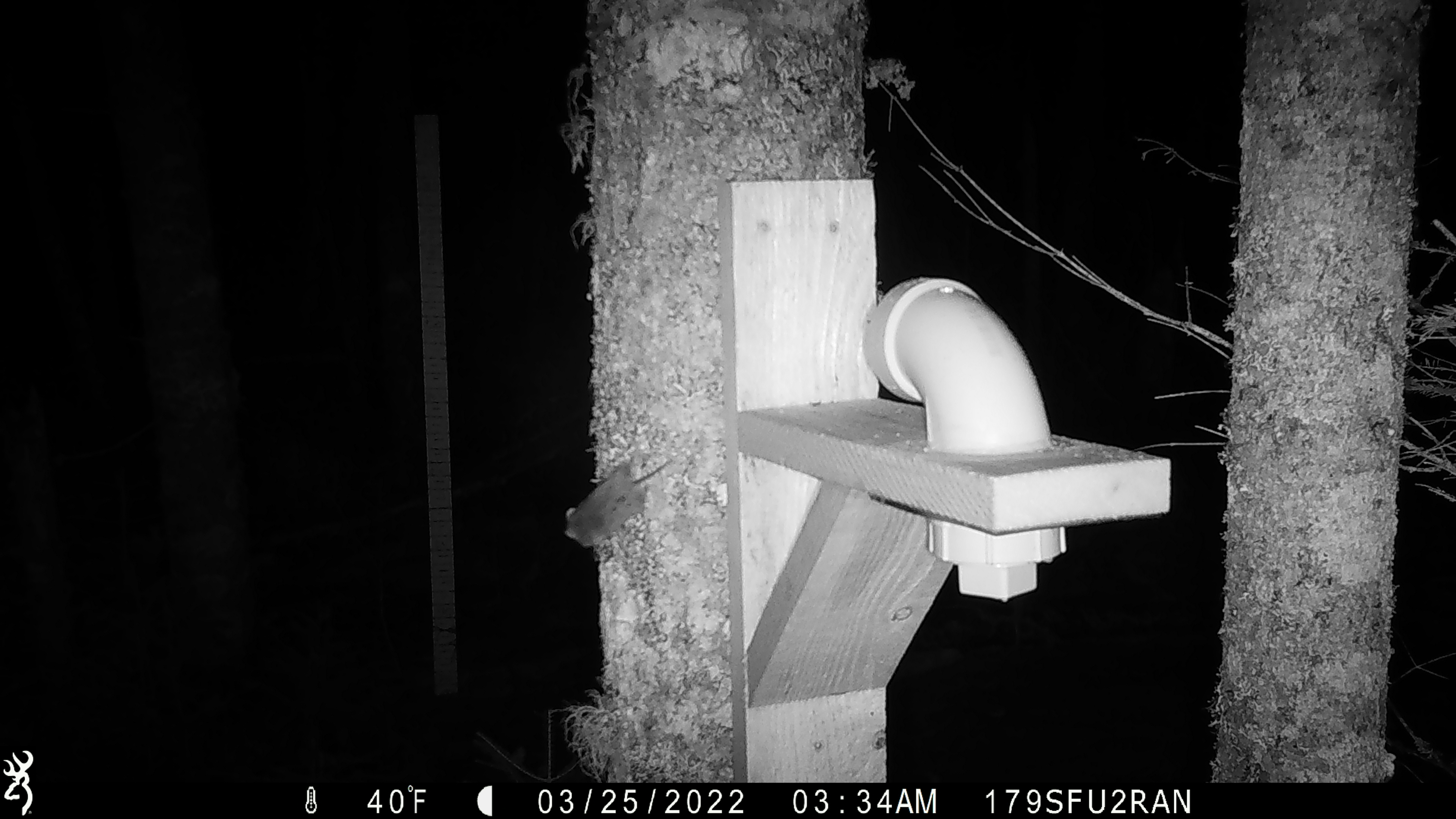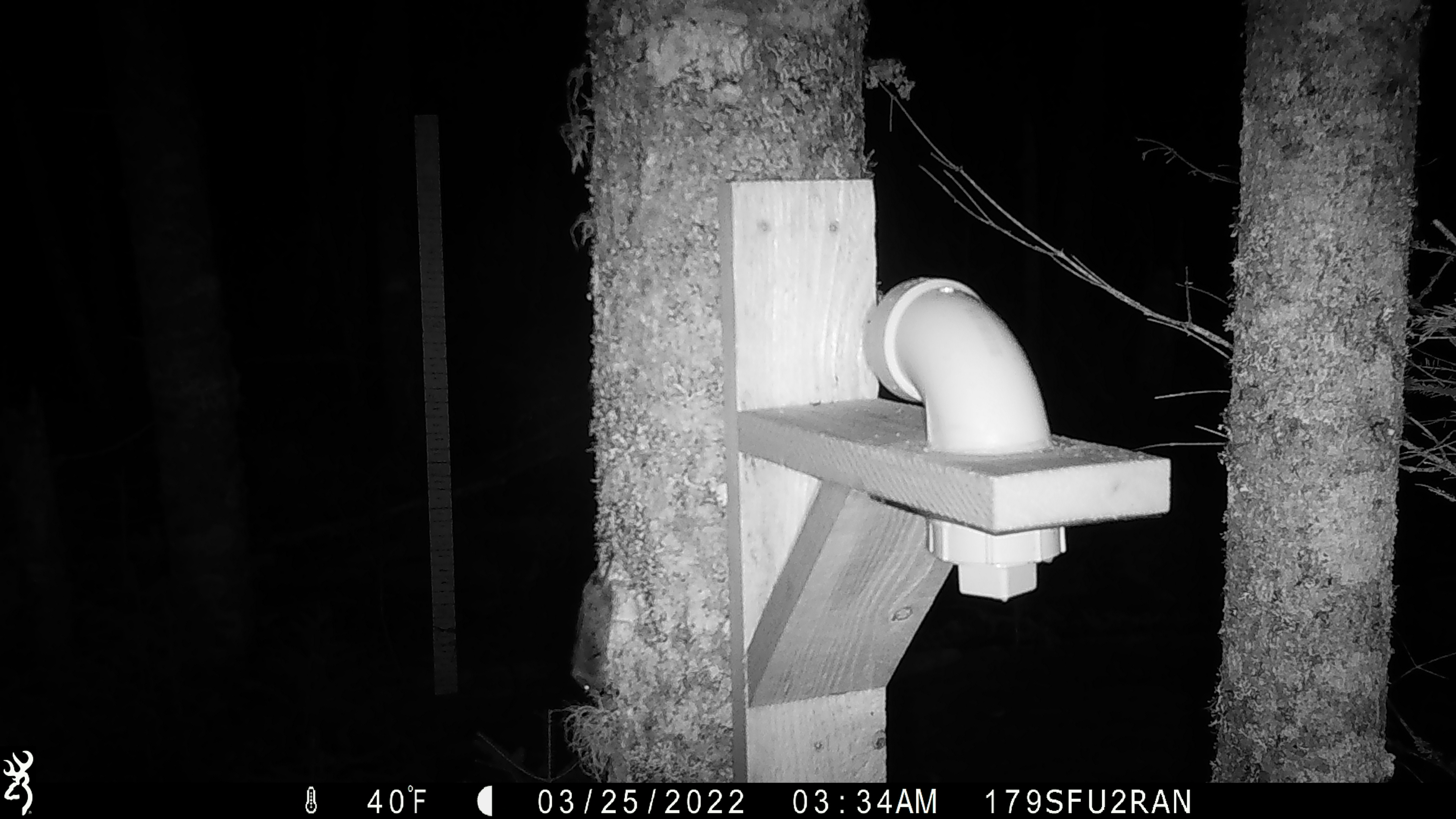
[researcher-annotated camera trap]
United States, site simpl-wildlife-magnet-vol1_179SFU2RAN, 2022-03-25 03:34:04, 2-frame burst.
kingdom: Animalia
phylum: Chordata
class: Mammalia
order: Rodentia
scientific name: Rodentia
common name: mouse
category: mouse sp.